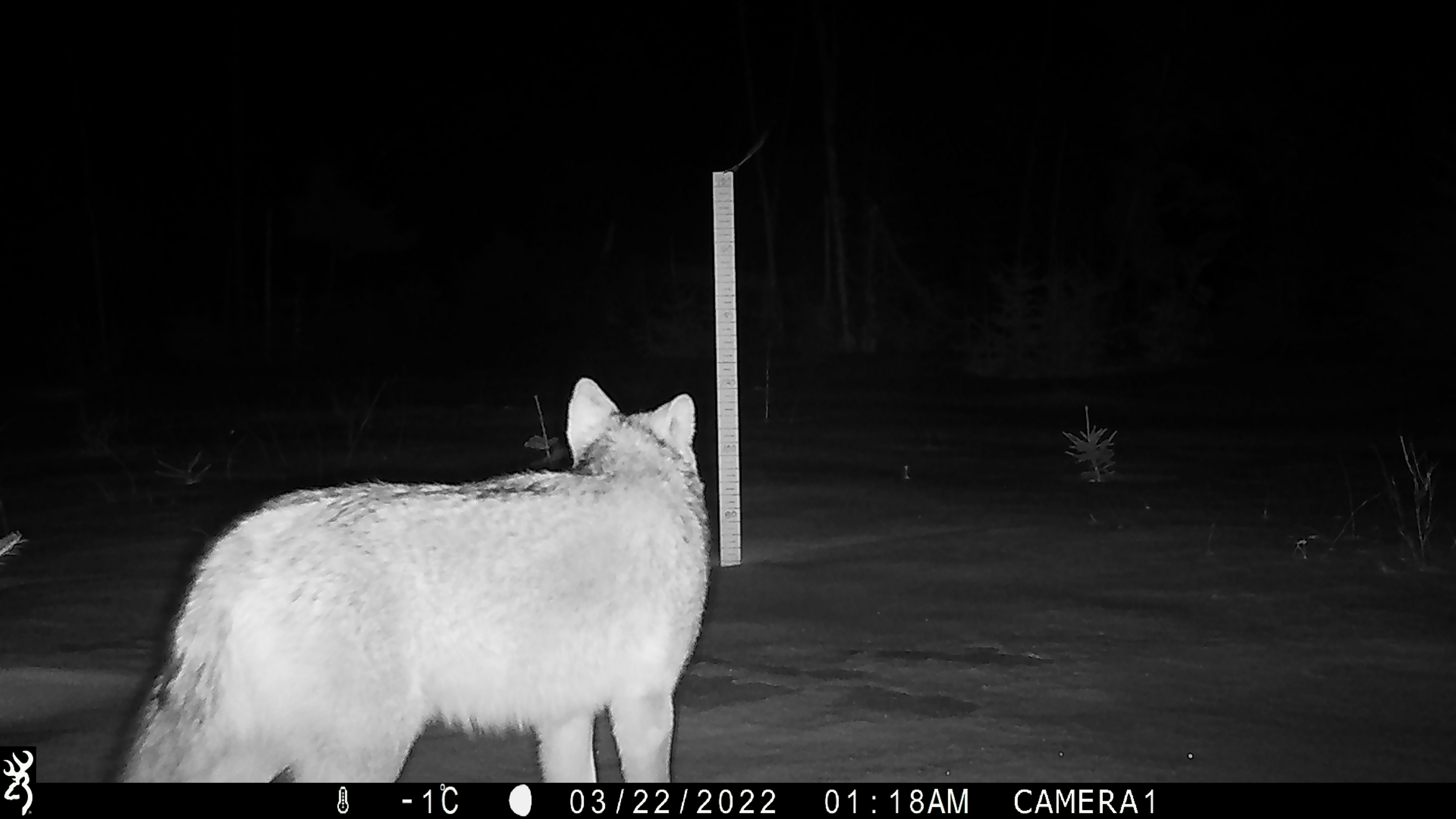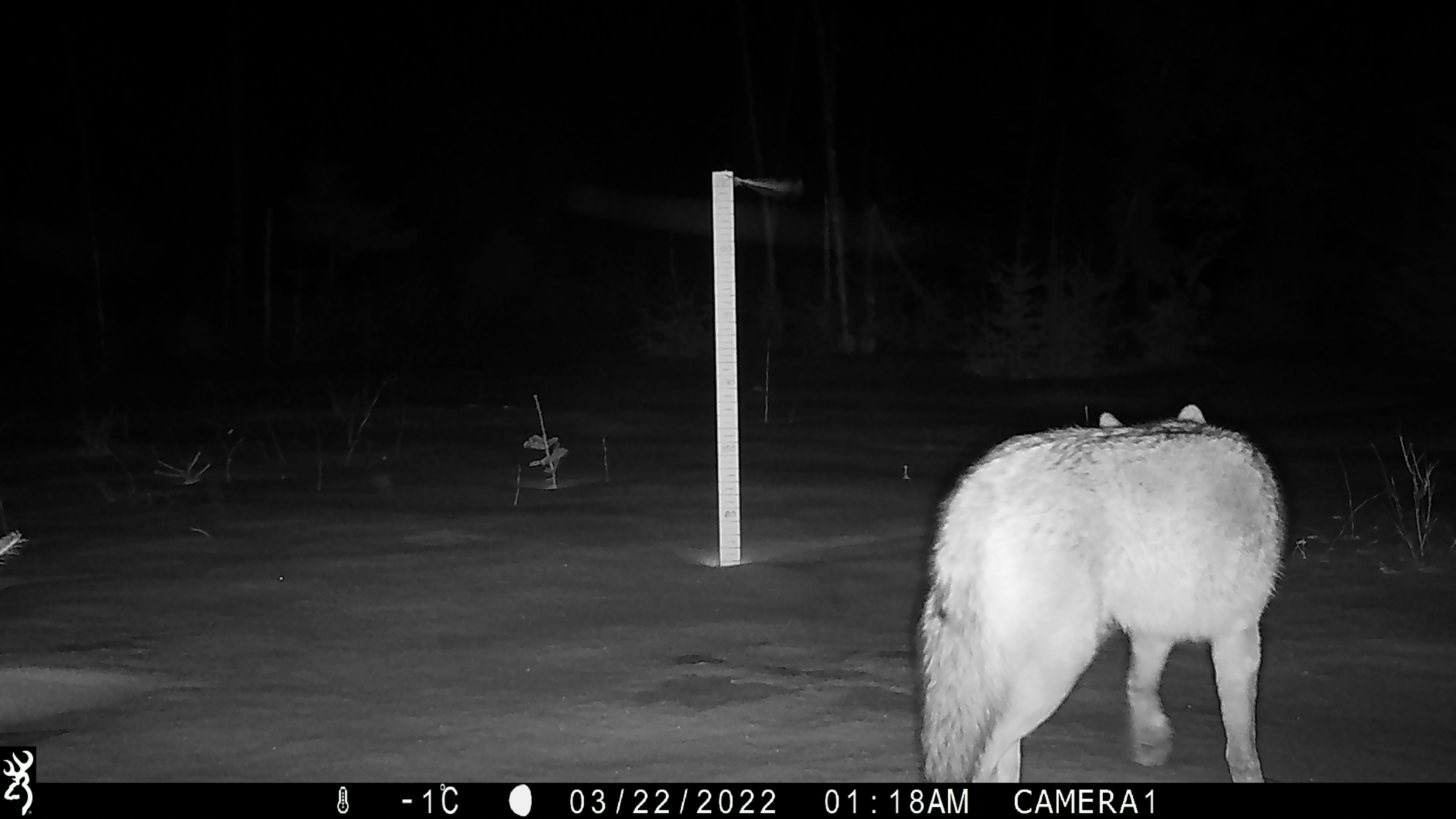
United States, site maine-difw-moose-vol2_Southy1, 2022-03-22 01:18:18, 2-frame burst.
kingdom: Animalia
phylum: Chordata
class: Mammalia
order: Carnivora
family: Canidae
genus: Canis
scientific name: Canis latrans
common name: coyote